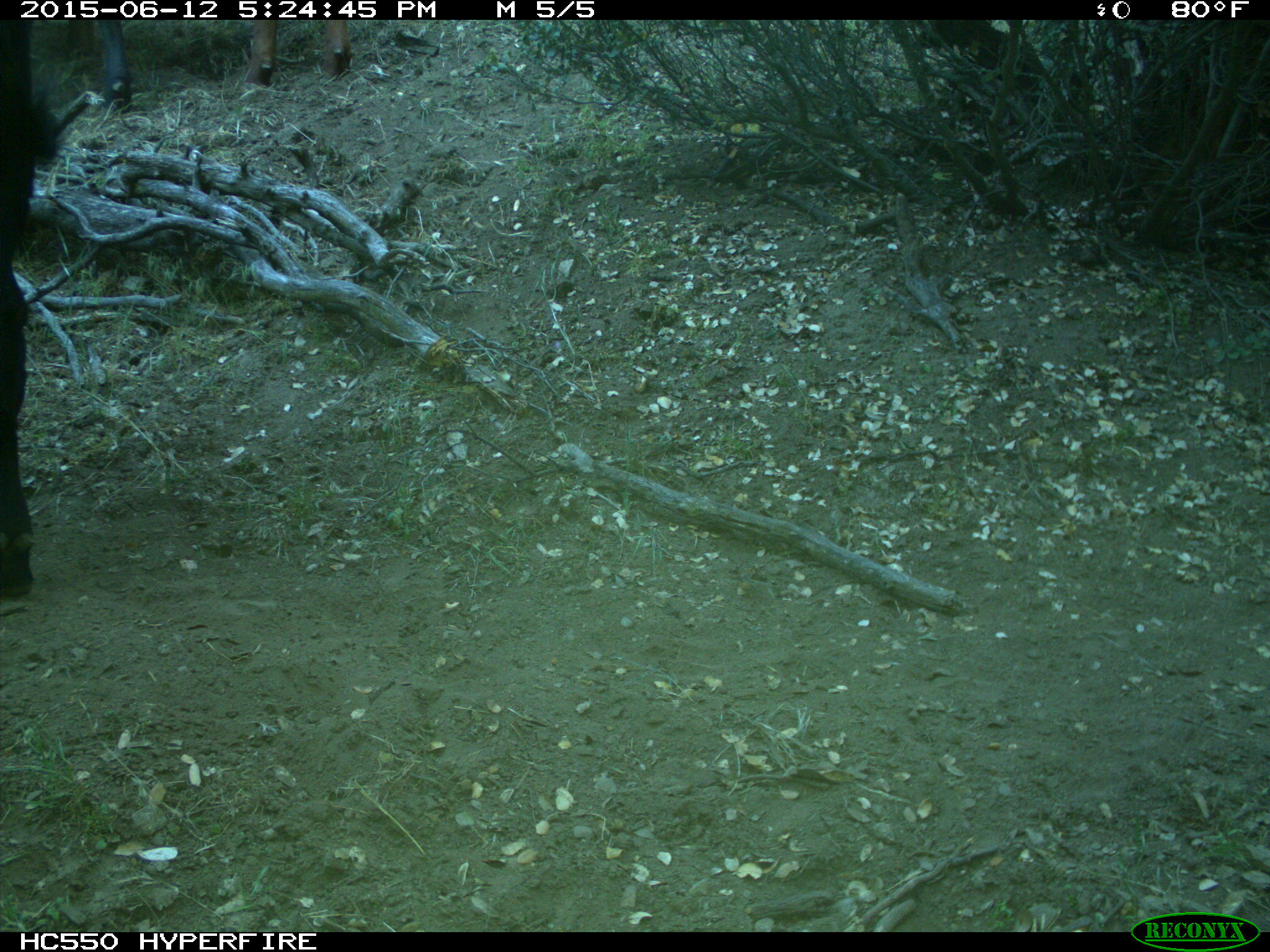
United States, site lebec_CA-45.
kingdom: Animalia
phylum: Chordata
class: Mammalia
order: Artiodactyla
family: Bovidae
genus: Bos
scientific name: Bos taurus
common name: domestic cow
Bos taurus (domestic cow).